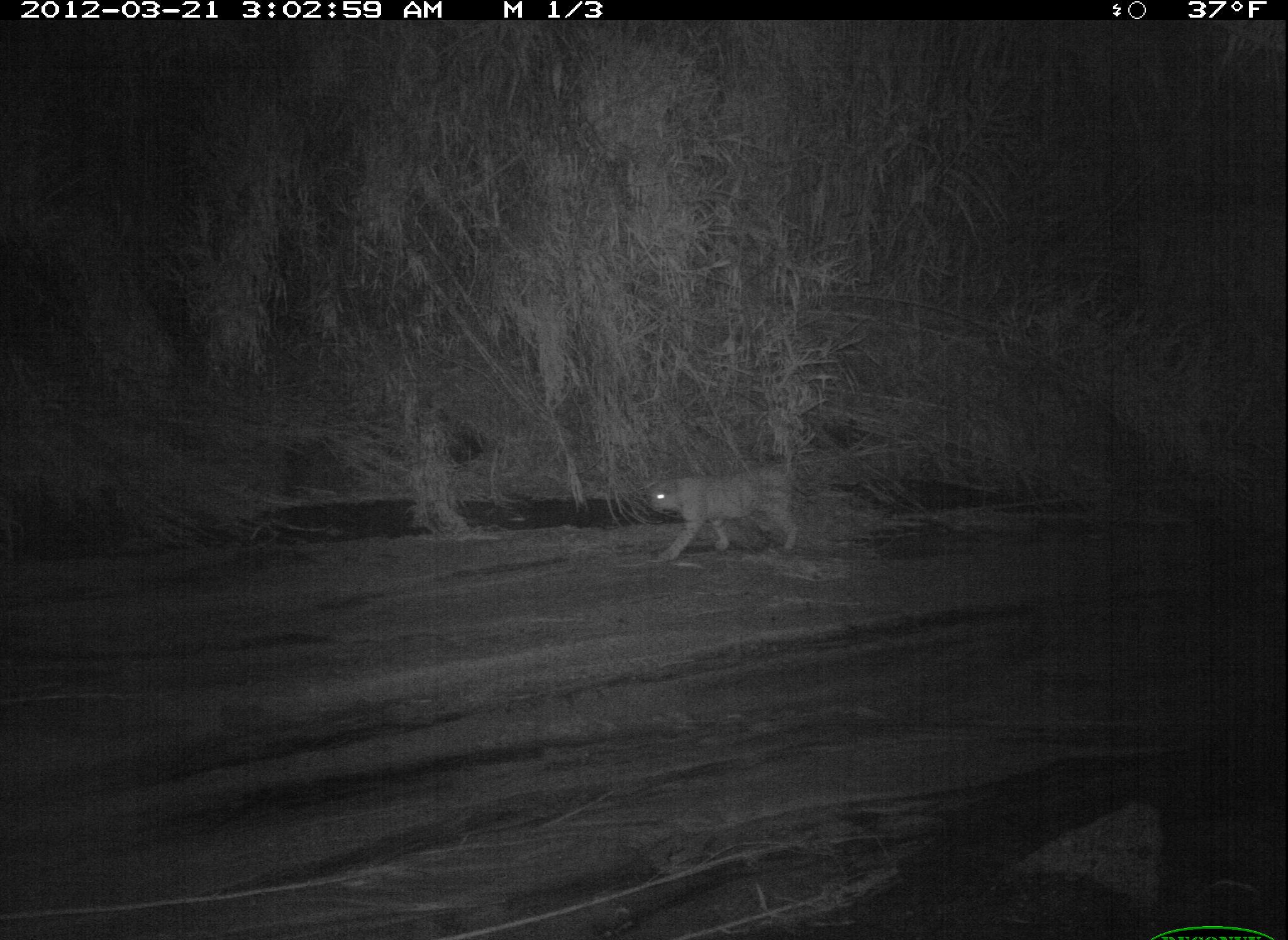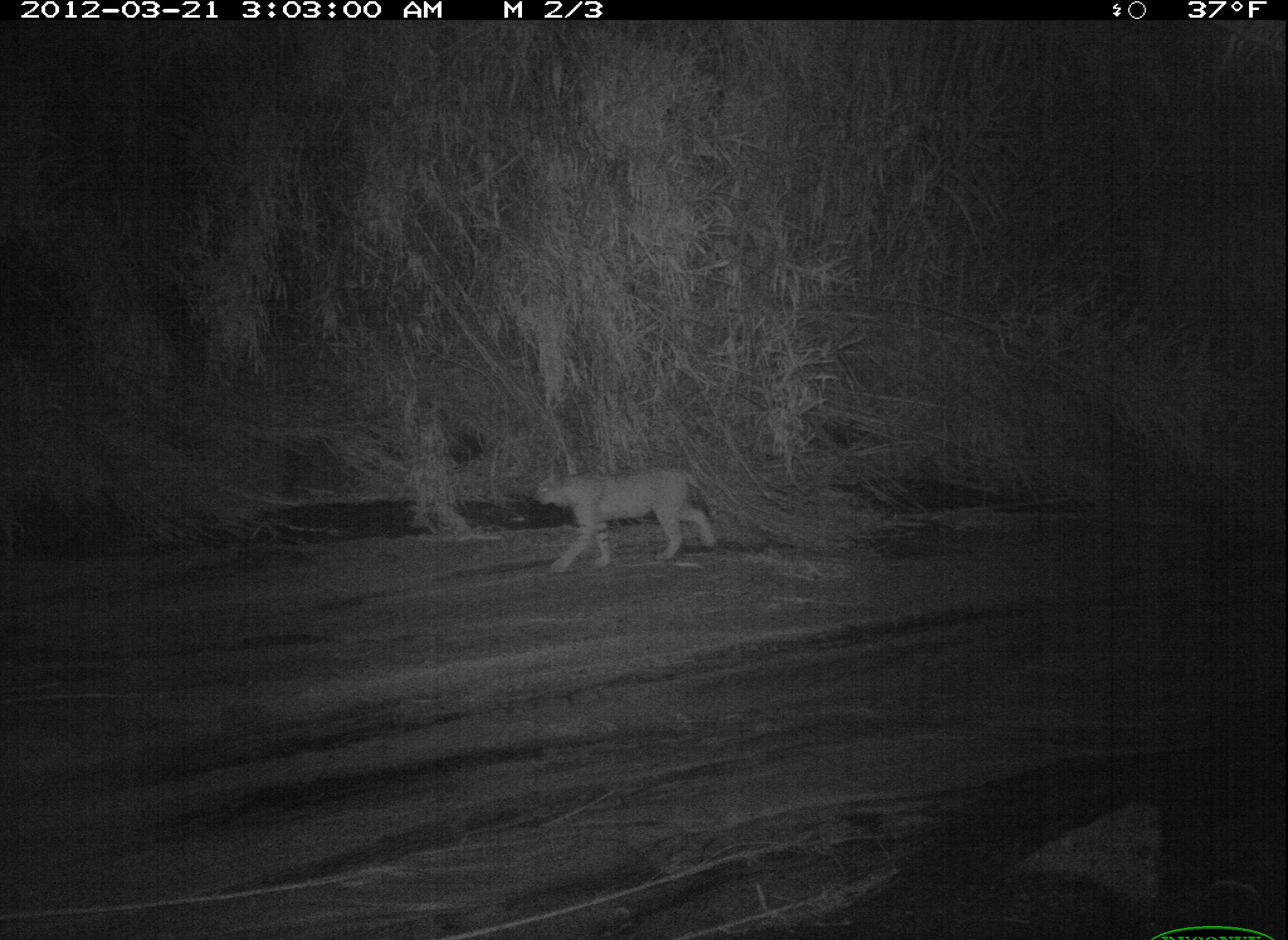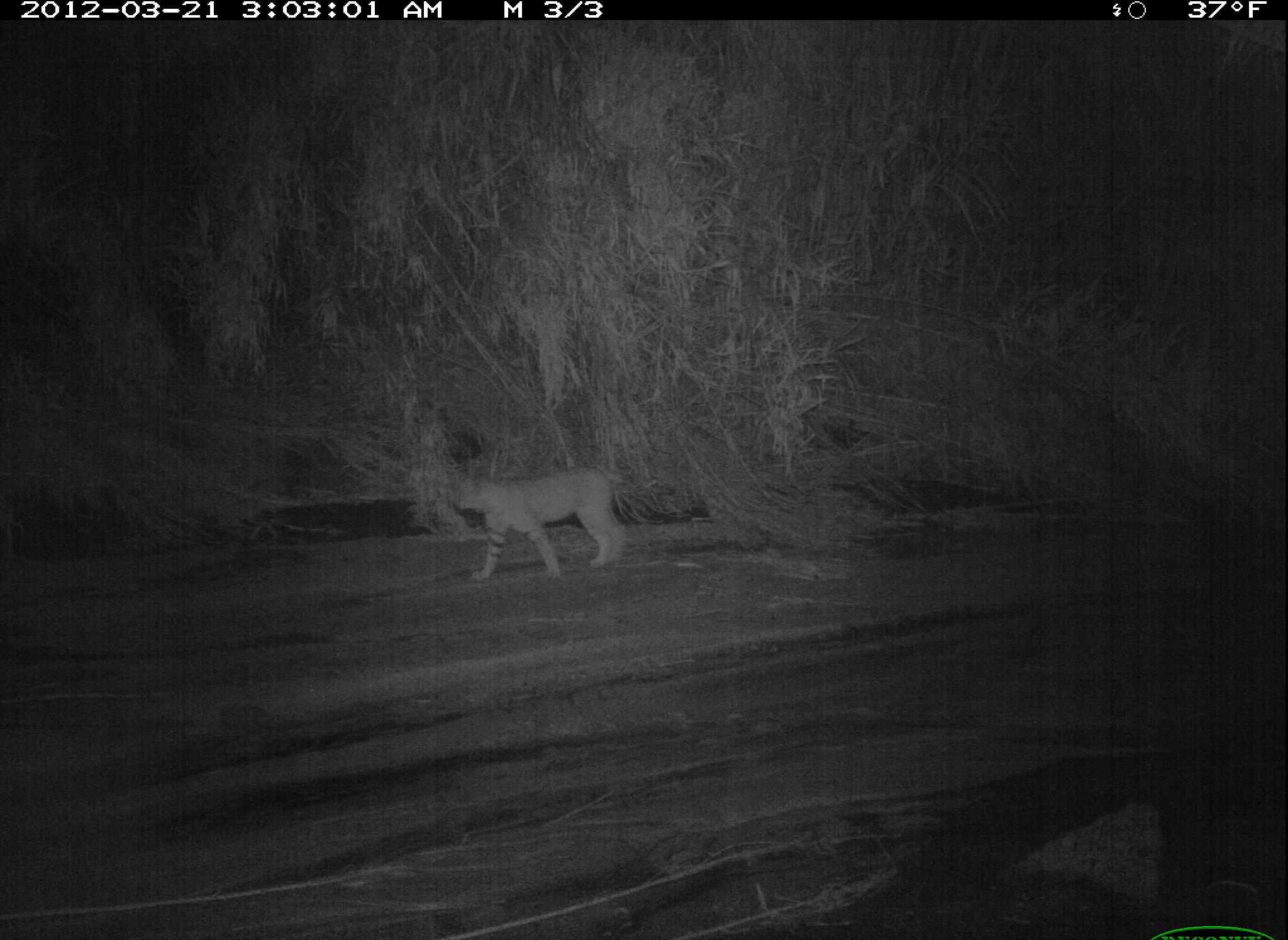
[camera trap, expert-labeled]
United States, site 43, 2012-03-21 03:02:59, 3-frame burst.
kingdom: Animalia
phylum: Chordata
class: Mammalia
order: Carnivora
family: Felidae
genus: Lynx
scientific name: Lynx rufus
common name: bobcat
Bobcat (Lynx rufus).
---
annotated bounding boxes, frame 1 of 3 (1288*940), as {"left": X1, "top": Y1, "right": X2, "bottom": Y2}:
bobcat: {"left": 633, "top": 448, "right": 826, "bottom": 569}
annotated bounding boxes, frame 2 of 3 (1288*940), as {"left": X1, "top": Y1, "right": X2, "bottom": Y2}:
bobcat: {"left": 528, "top": 453, "right": 729, "bottom": 601}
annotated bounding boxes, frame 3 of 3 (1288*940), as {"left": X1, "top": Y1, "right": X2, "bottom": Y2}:
bobcat: {"left": 438, "top": 461, "right": 638, "bottom": 577}